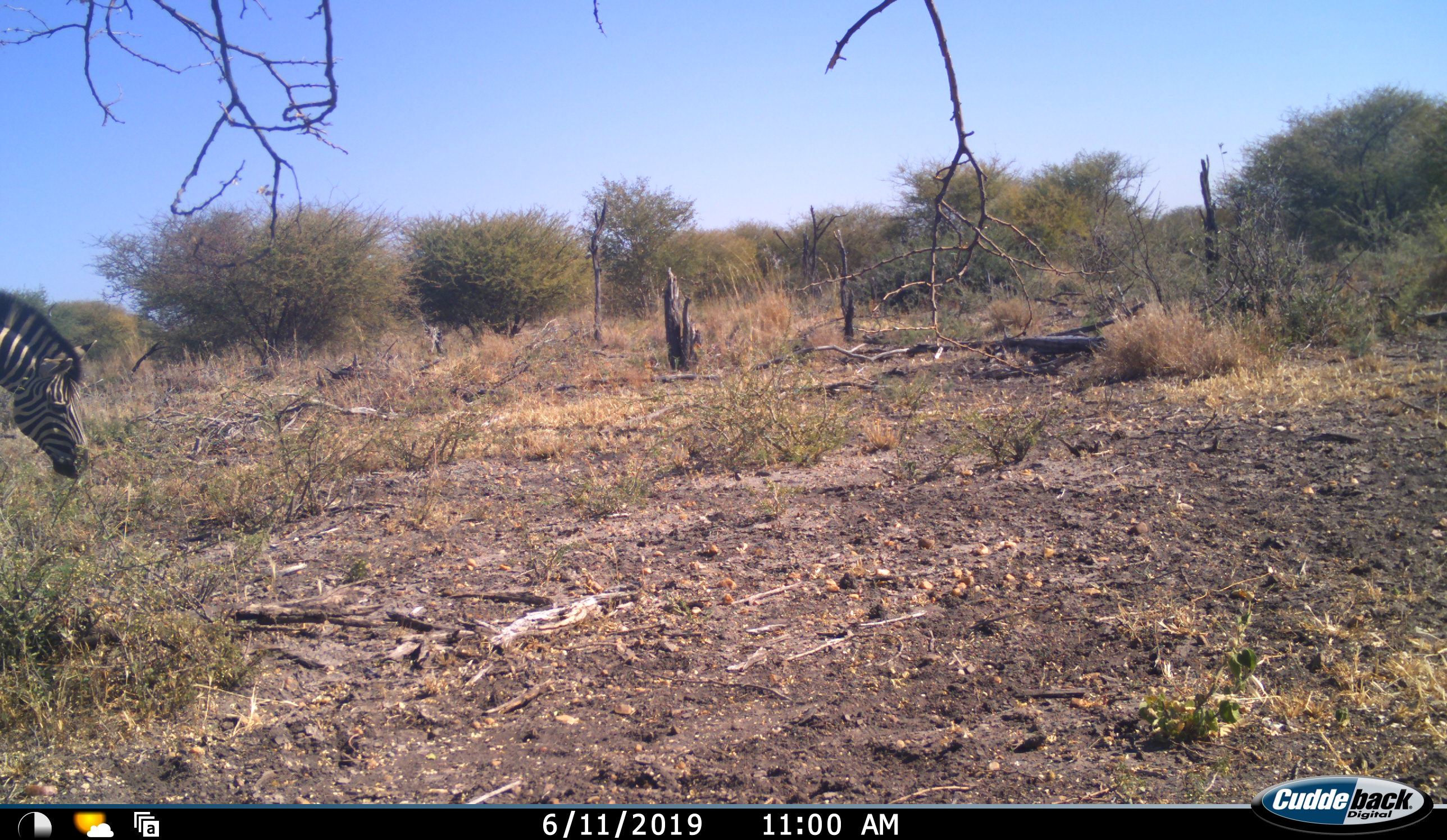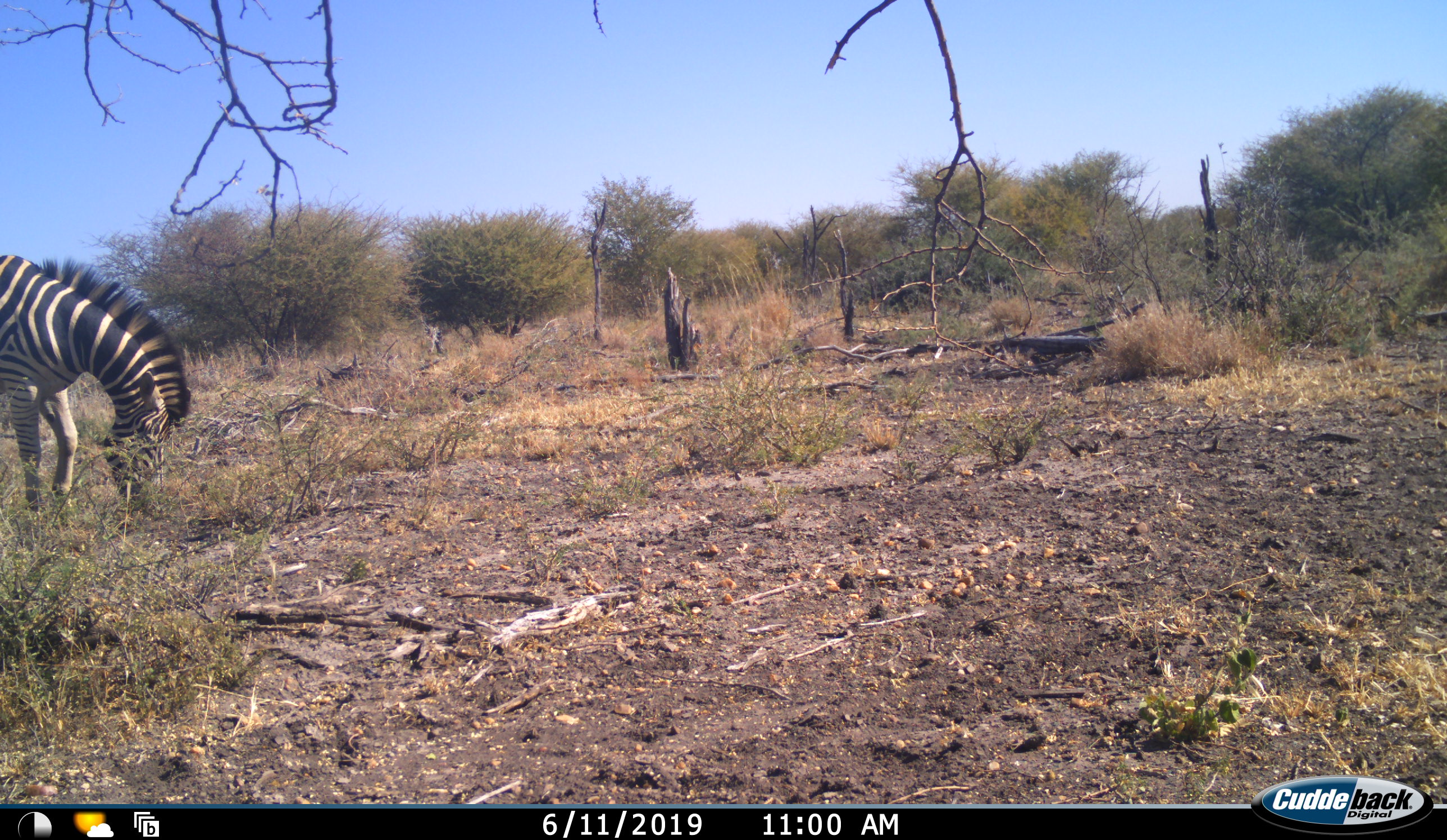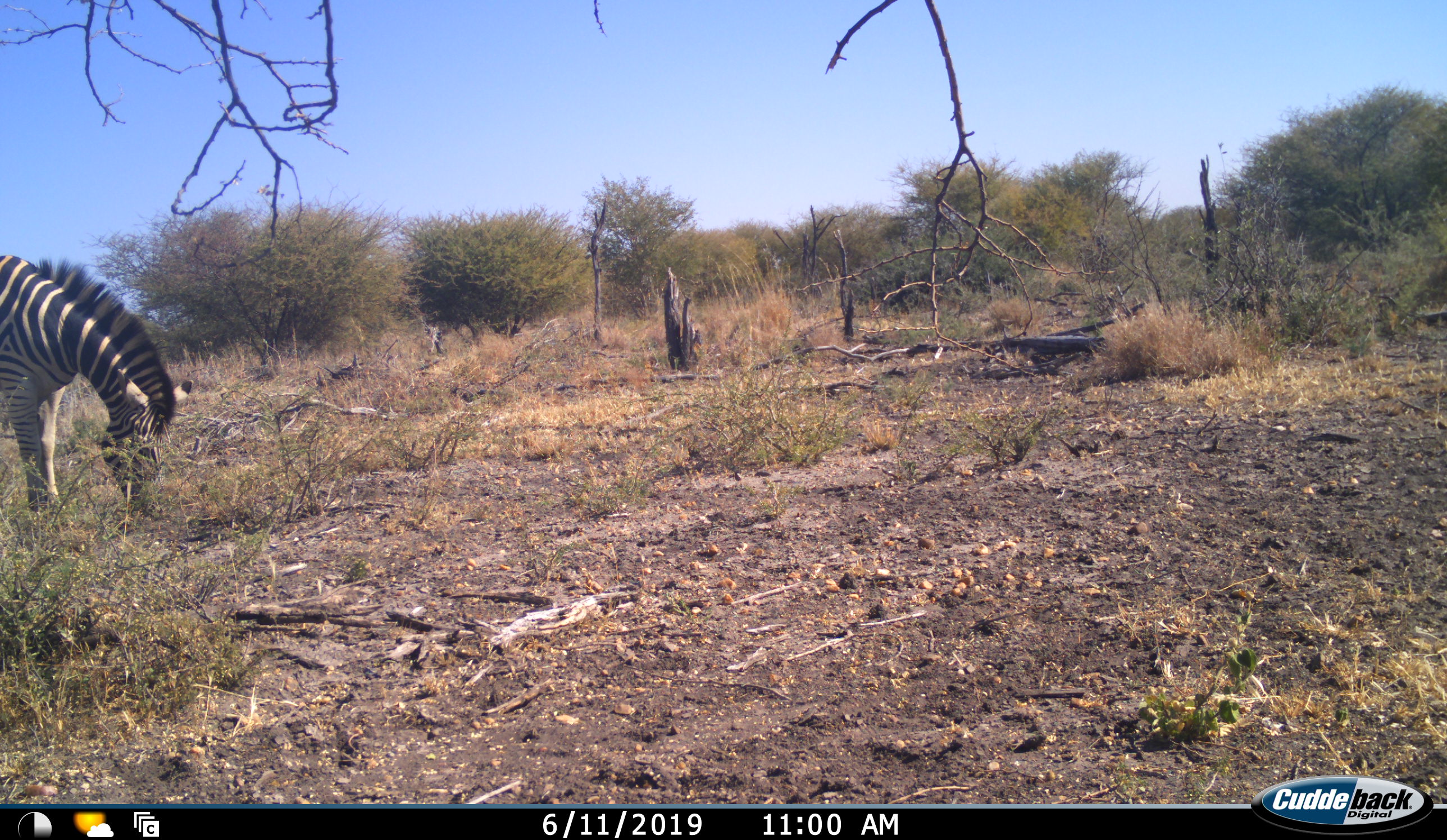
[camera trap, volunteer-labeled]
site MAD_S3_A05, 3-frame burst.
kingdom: Animalia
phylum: Chordata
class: Mammalia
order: Perissodactyla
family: Equidae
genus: Equus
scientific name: Equus quagga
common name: plains zebra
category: zebraplains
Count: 1.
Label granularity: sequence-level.